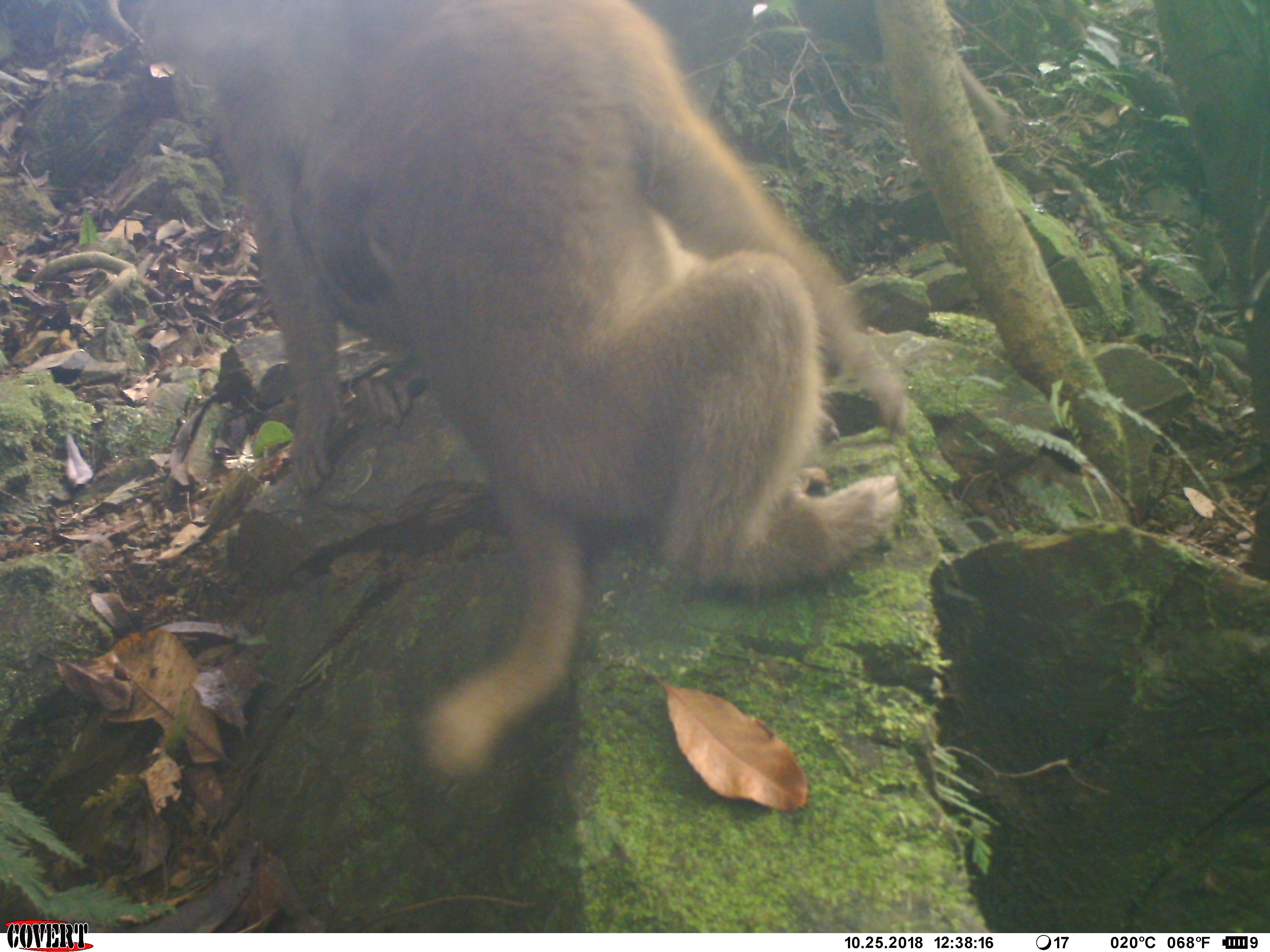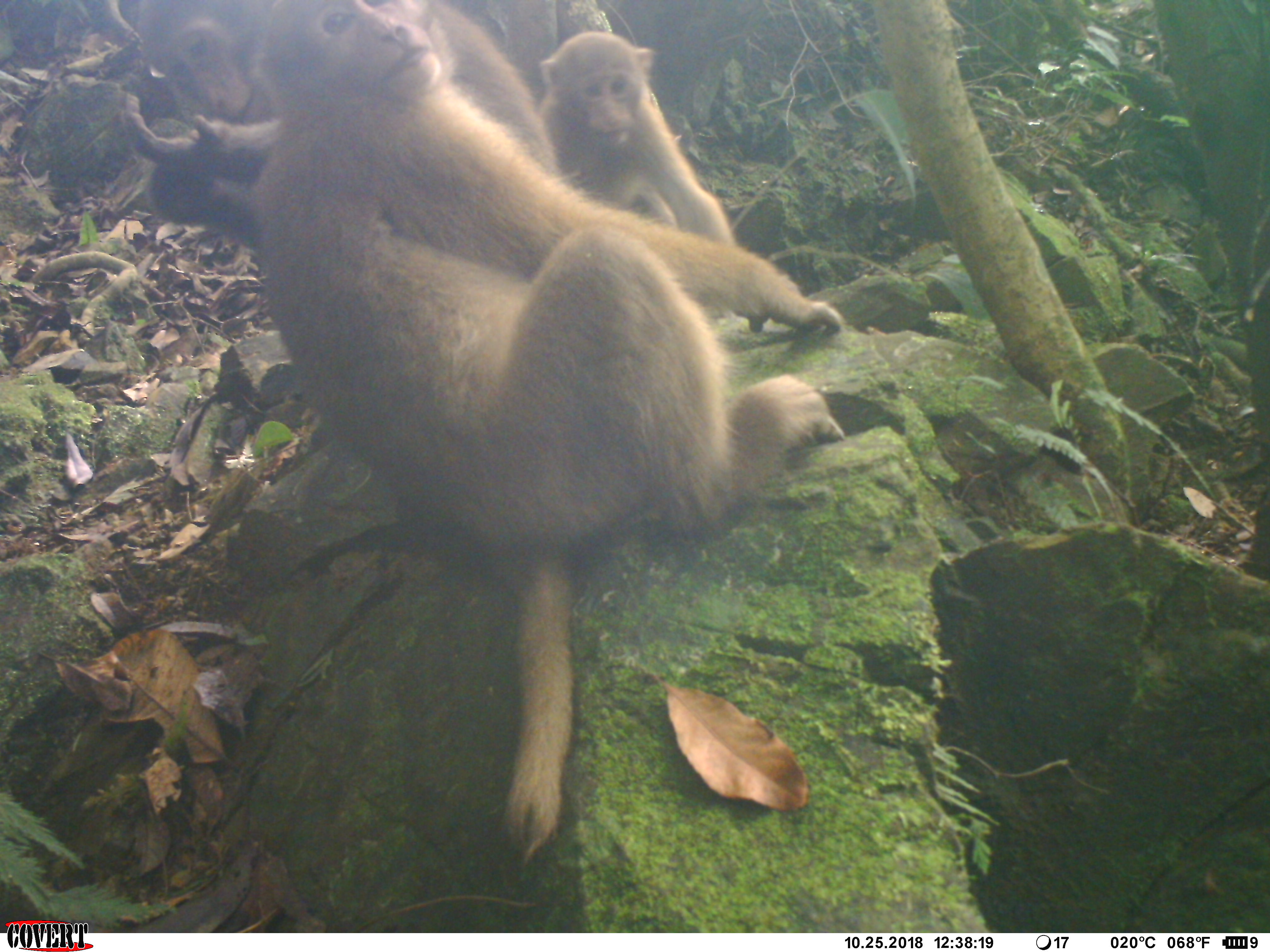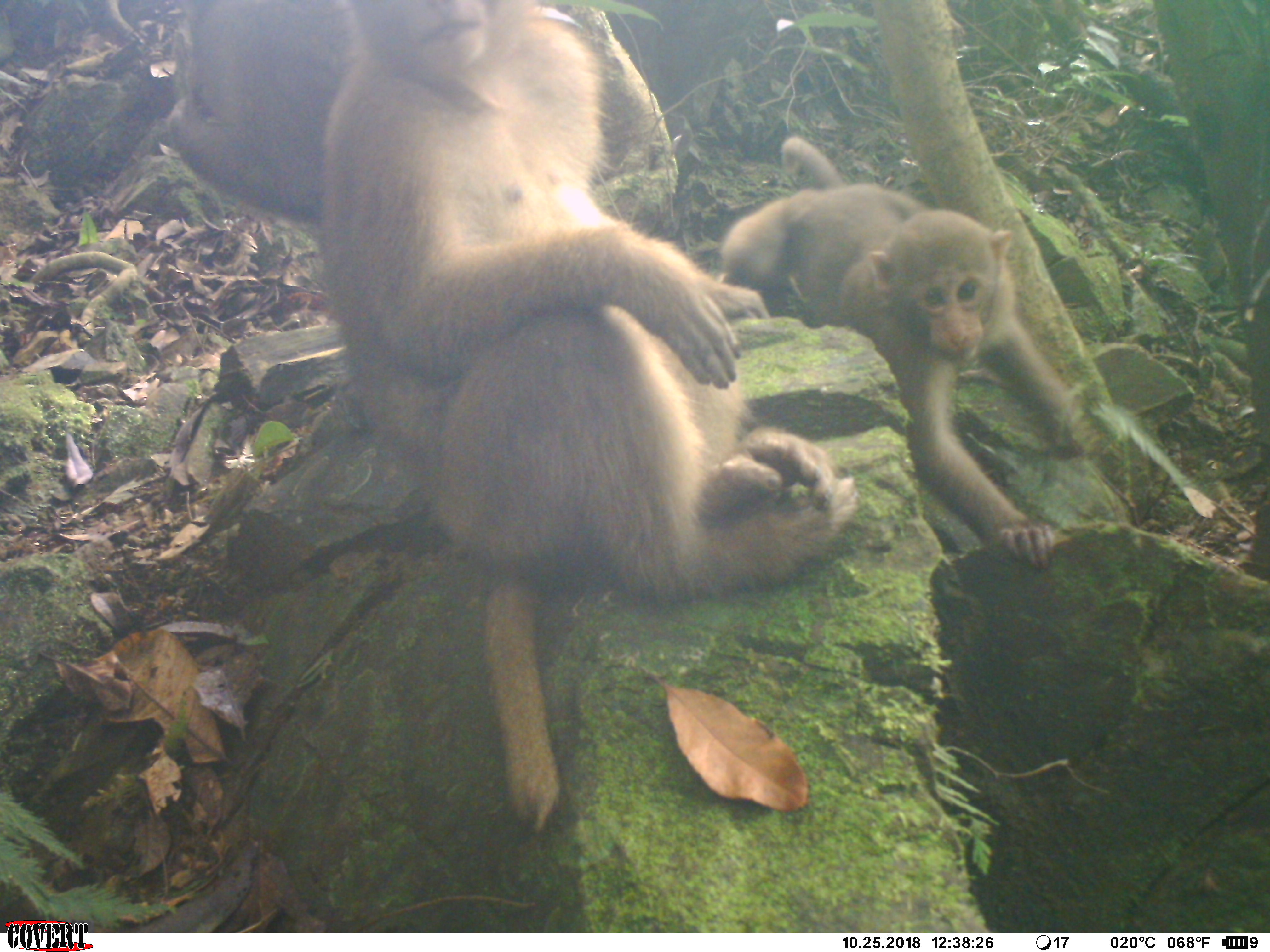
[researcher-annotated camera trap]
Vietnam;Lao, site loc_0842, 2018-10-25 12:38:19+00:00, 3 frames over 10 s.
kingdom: Animalia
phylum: Chordata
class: Mammalia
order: Primates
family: Cercopithecidae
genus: Macaca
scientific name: Macaca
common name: macaque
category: macaque not stump tailed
Macaque not stump tailed (macaque) (Macaca). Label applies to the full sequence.